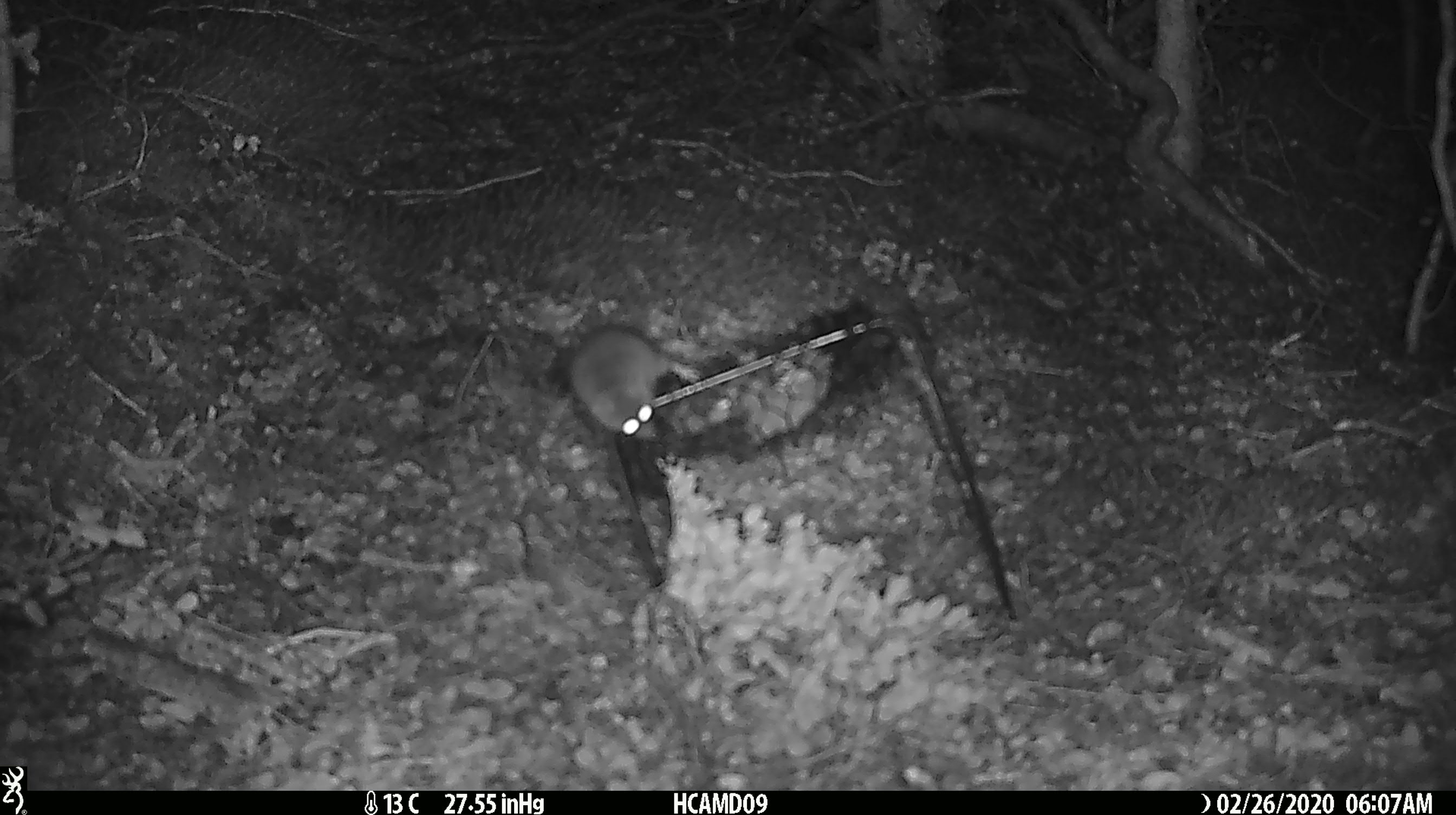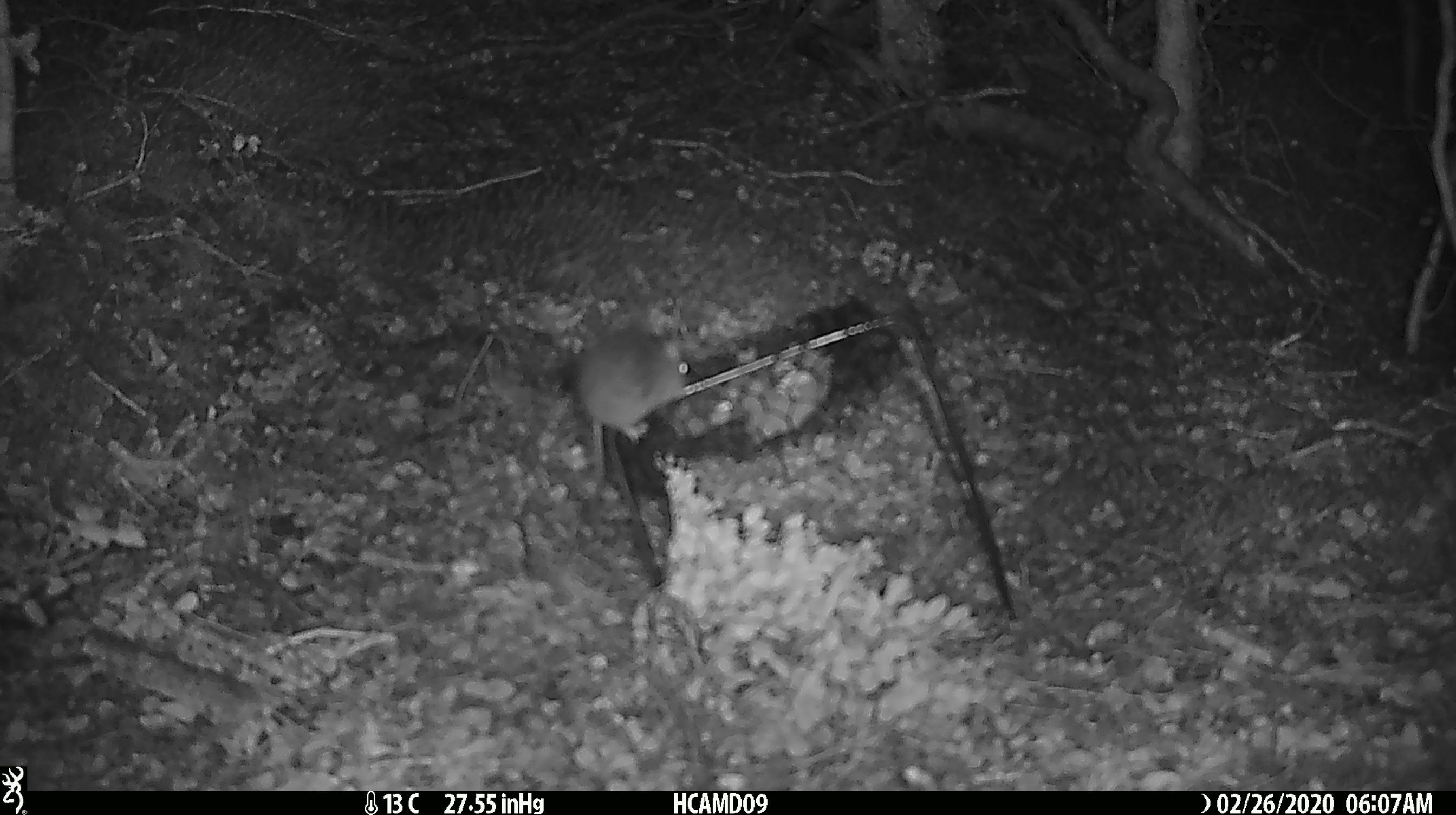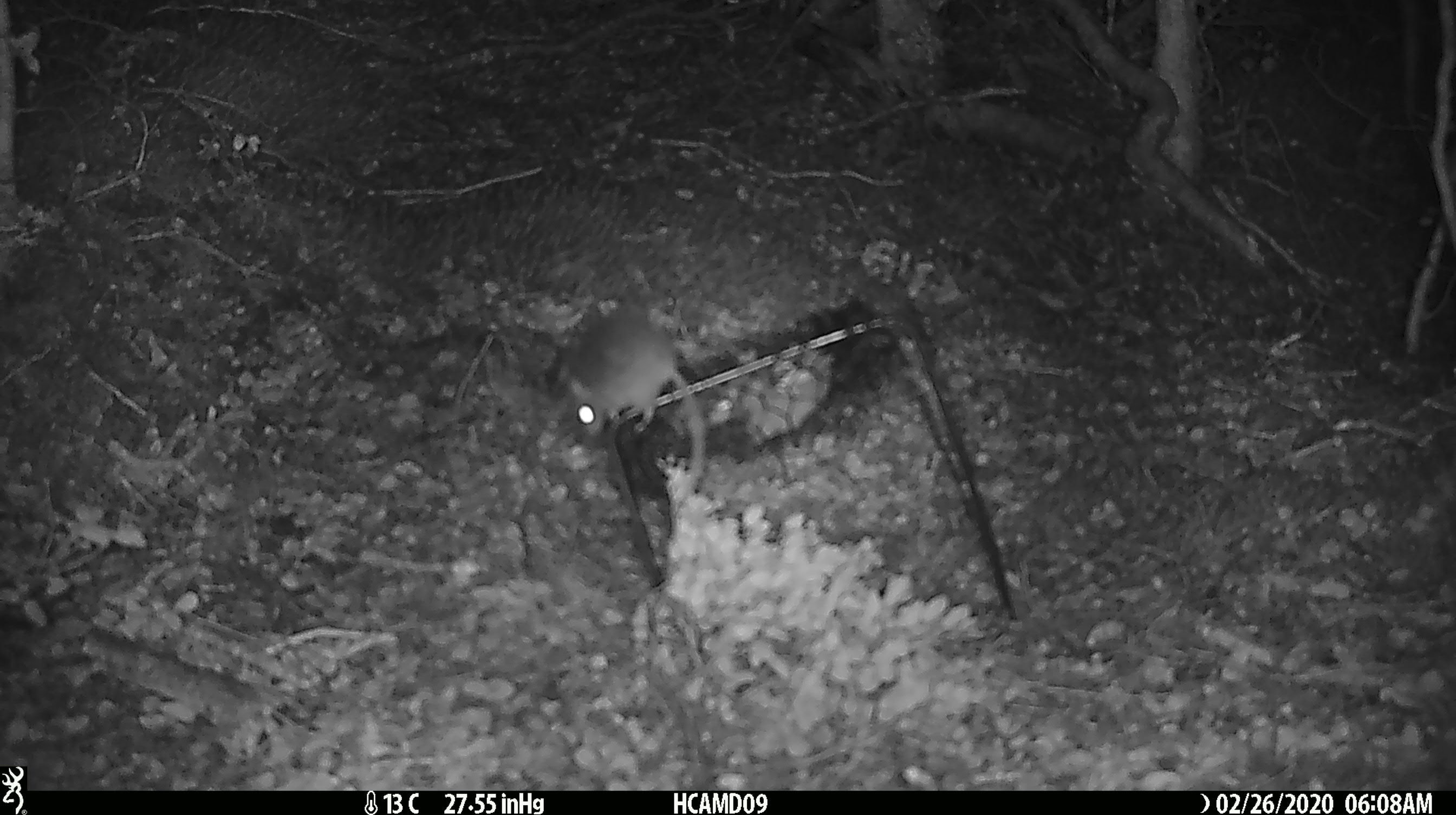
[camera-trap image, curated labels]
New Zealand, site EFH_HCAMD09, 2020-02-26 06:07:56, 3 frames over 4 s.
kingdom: Animalia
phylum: Chordata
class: Mammalia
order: Rodentia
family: Muridae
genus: Mus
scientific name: Mus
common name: mouse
Mouse (Mus).